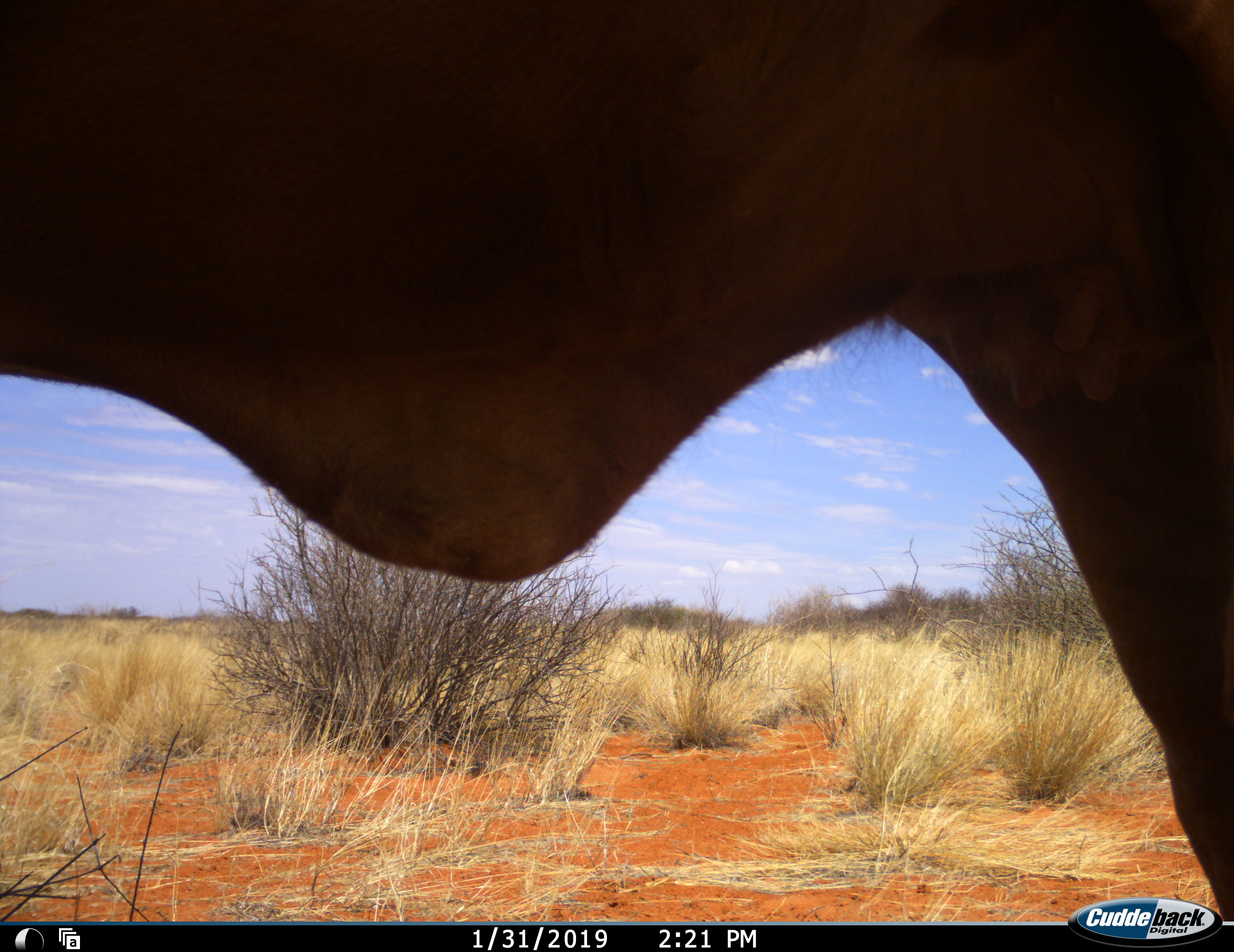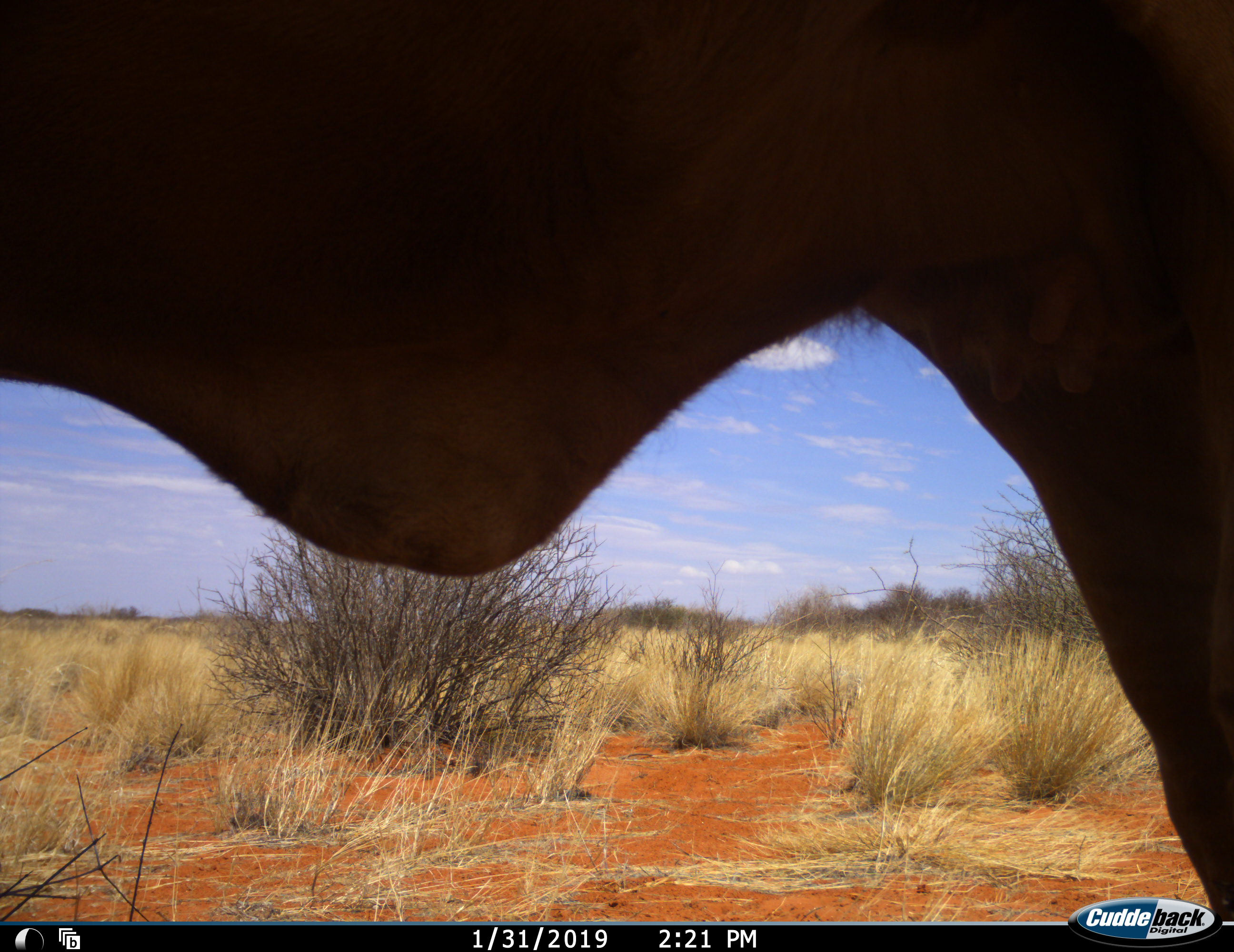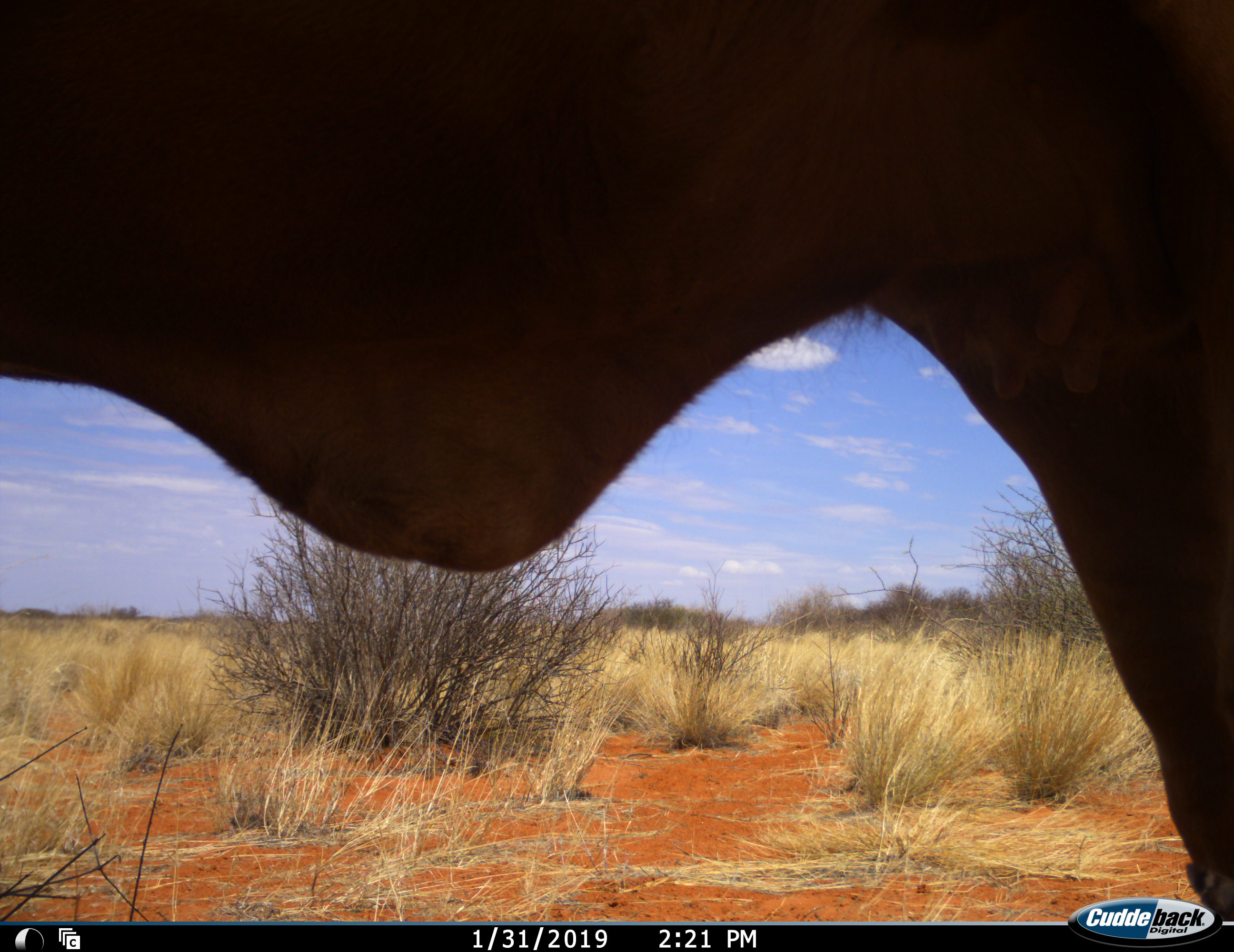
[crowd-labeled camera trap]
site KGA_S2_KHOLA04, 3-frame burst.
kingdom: Animalia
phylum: Chordata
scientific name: Vertebrata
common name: domestic animal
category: domesticanimal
Domesticanimal (domestic animal) (Vertebrata), count 1. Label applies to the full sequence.